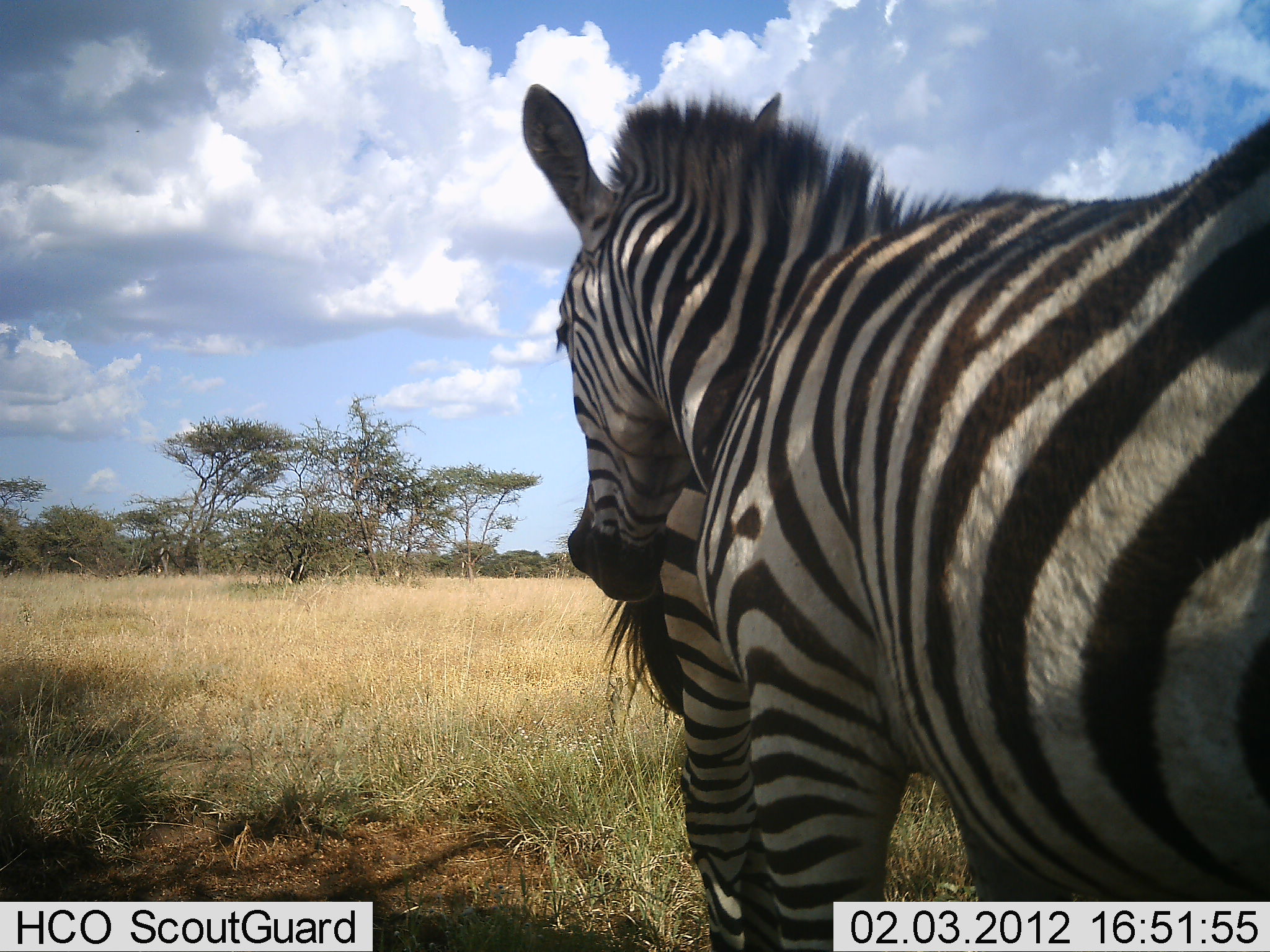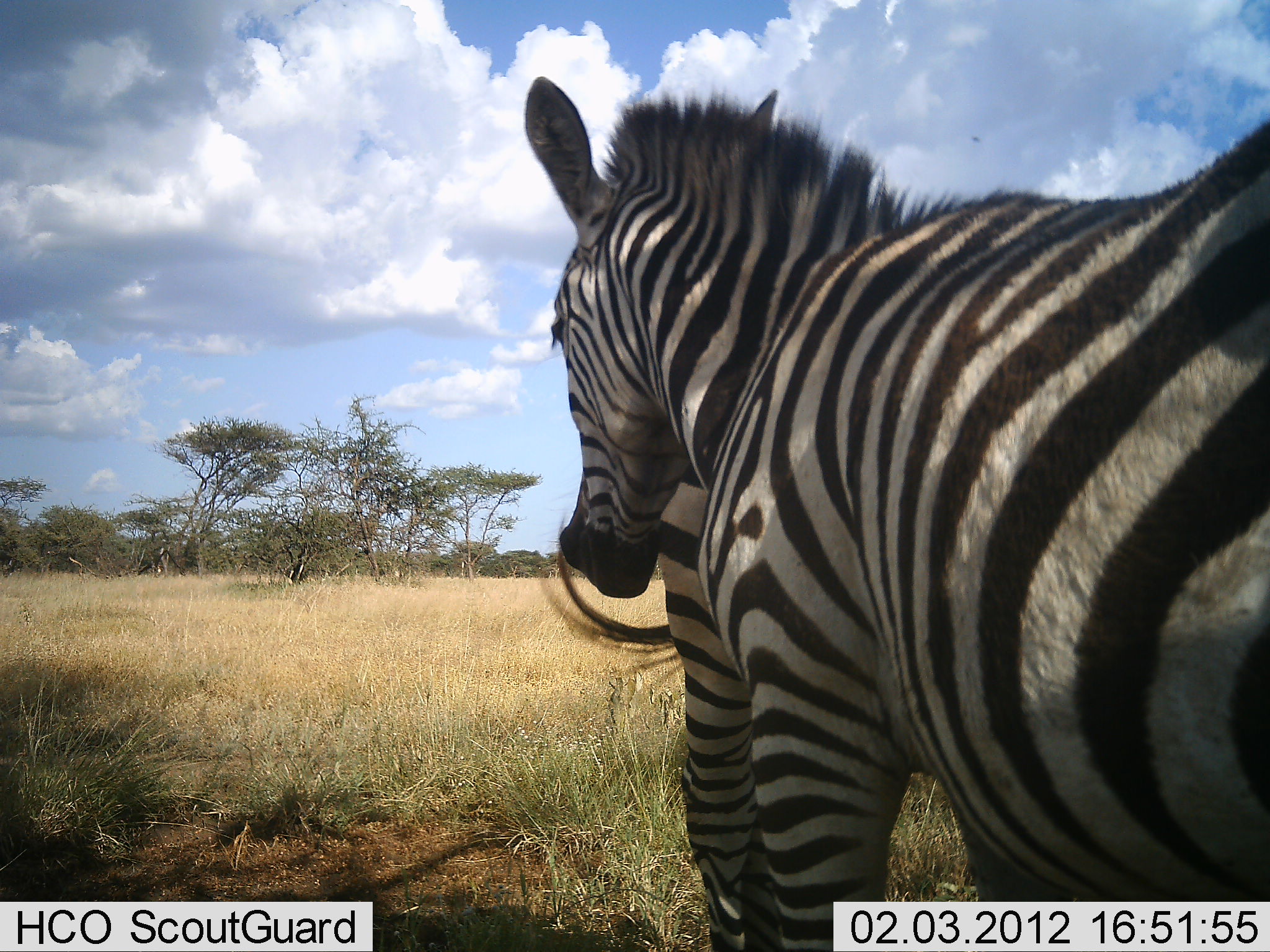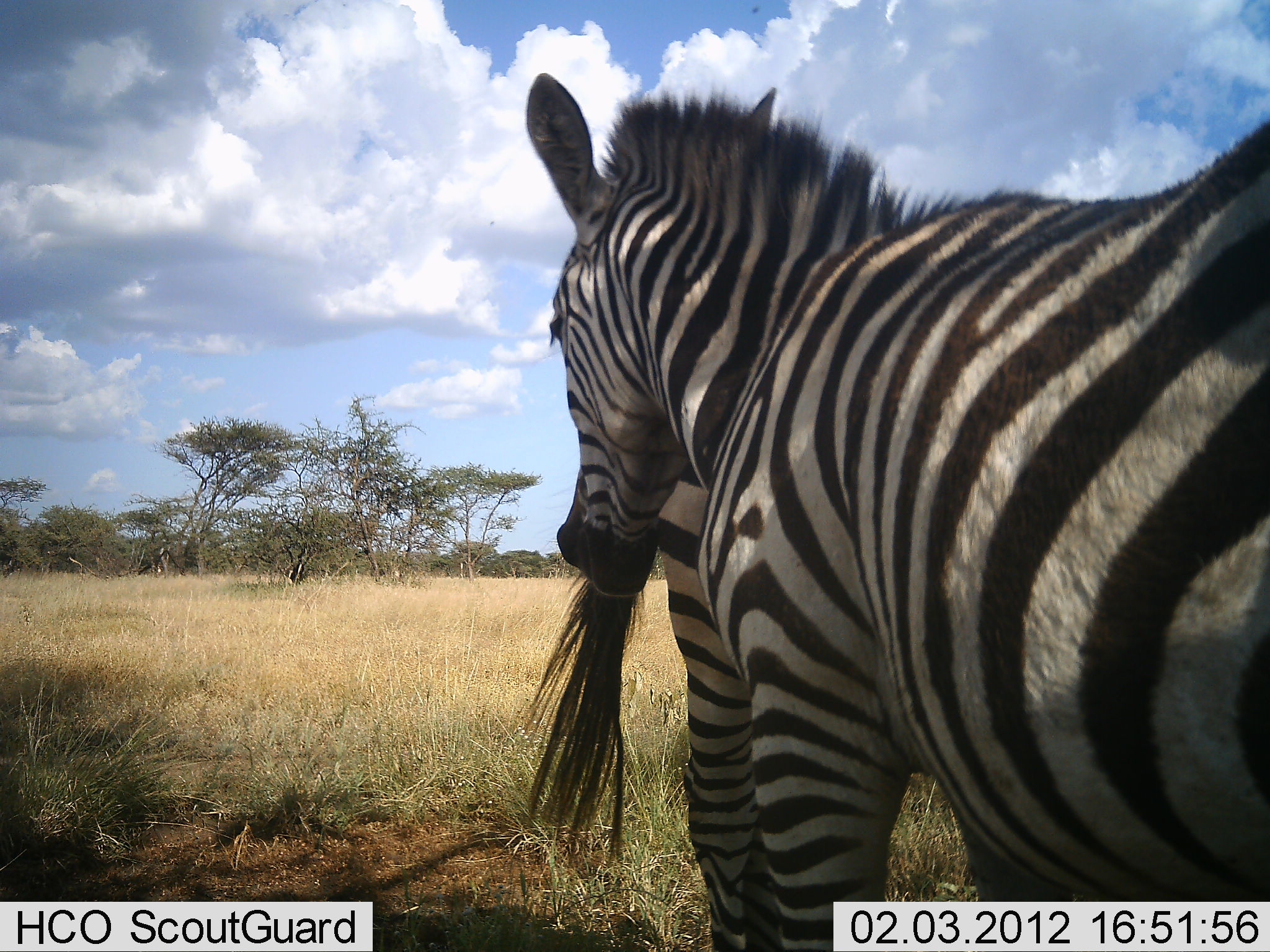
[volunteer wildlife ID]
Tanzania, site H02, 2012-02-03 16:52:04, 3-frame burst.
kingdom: Animalia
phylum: Chordata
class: Mammalia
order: Perissodactyla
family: Equidae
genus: Equus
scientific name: Equus quagga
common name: plains zebra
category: zebra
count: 2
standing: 88%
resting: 6%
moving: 0%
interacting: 12%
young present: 6%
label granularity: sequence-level